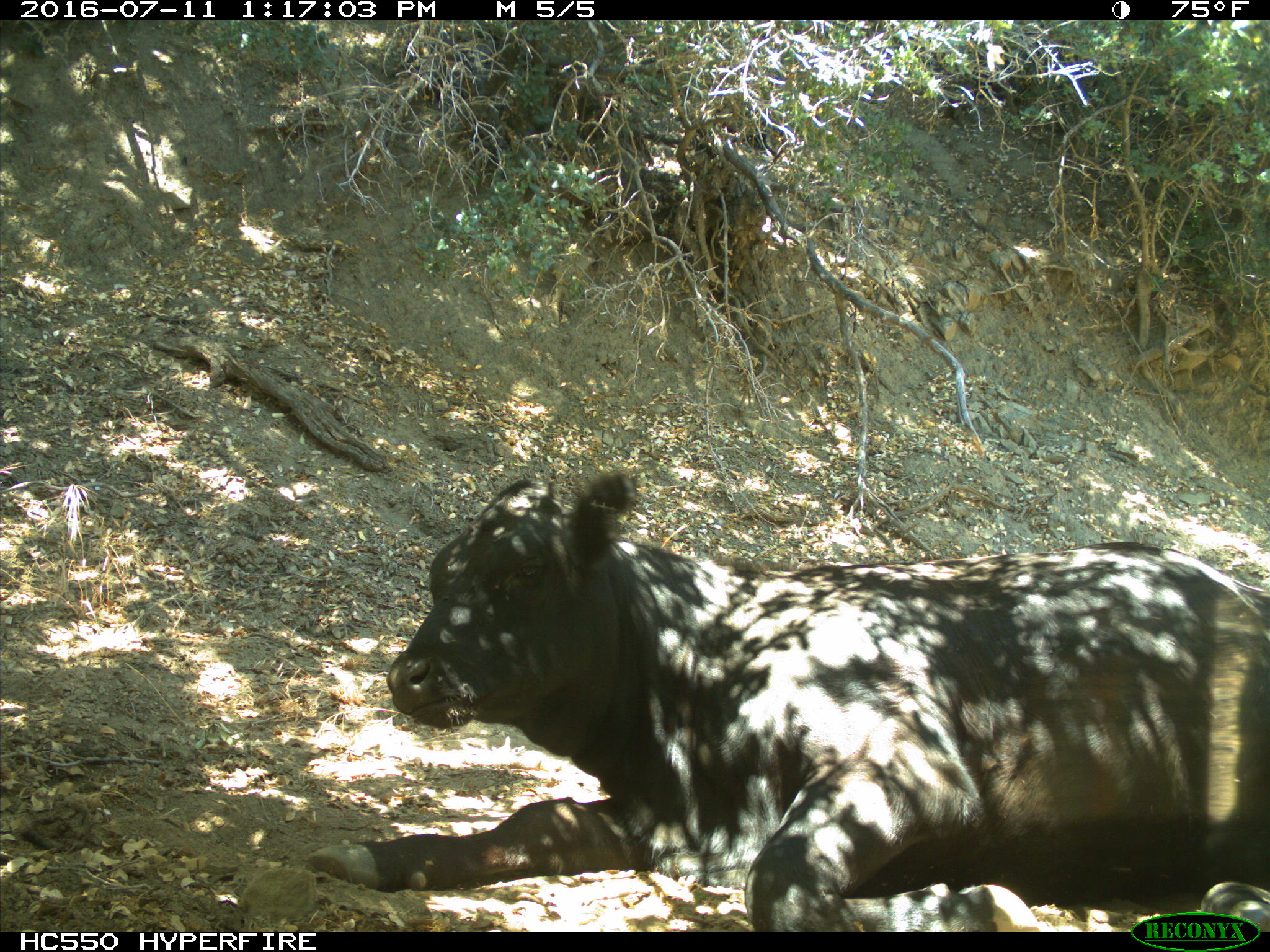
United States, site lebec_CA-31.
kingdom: Animalia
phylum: Chordata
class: Mammalia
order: Artiodactyla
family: Bovidae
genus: Bos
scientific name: Bos taurus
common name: domestic cow